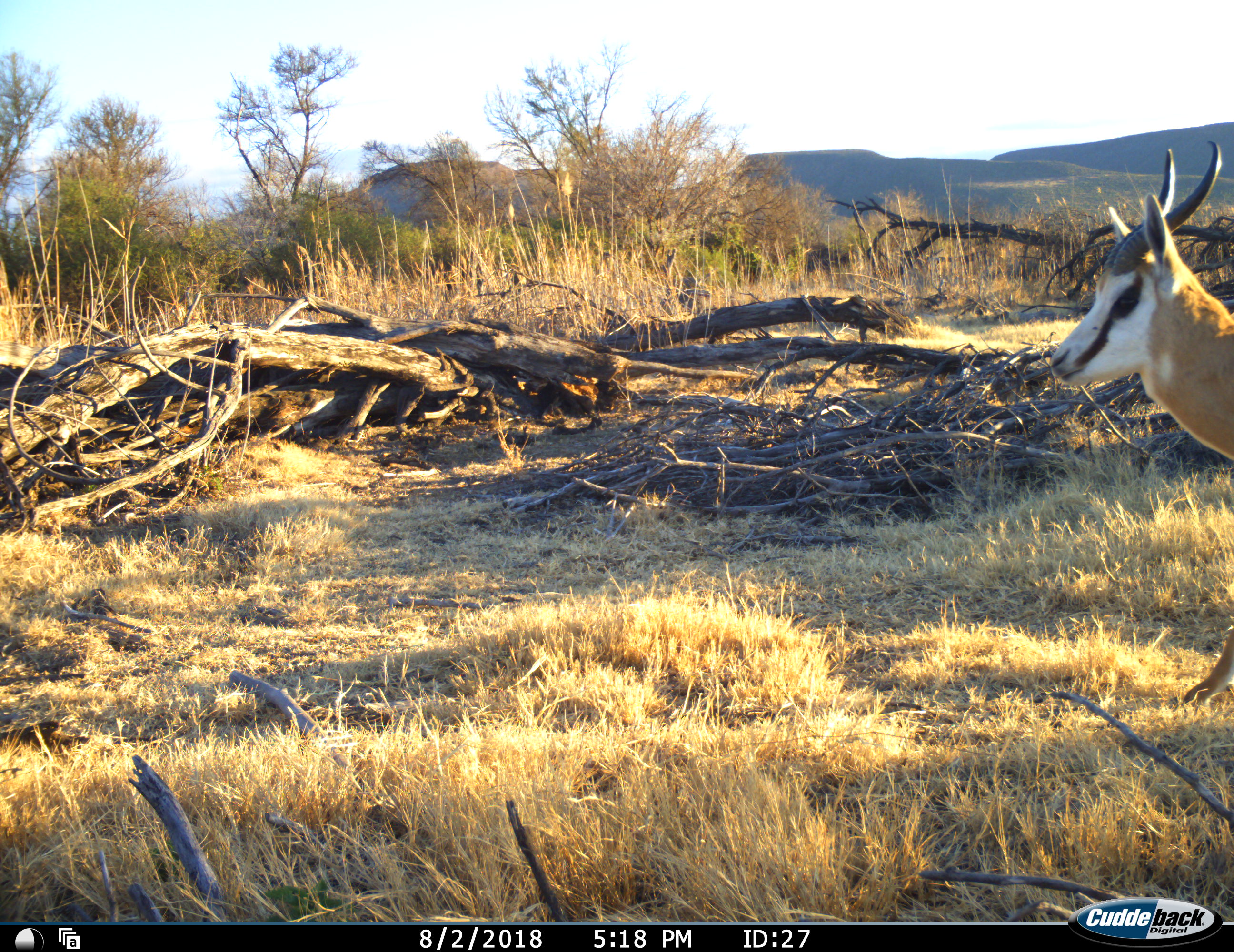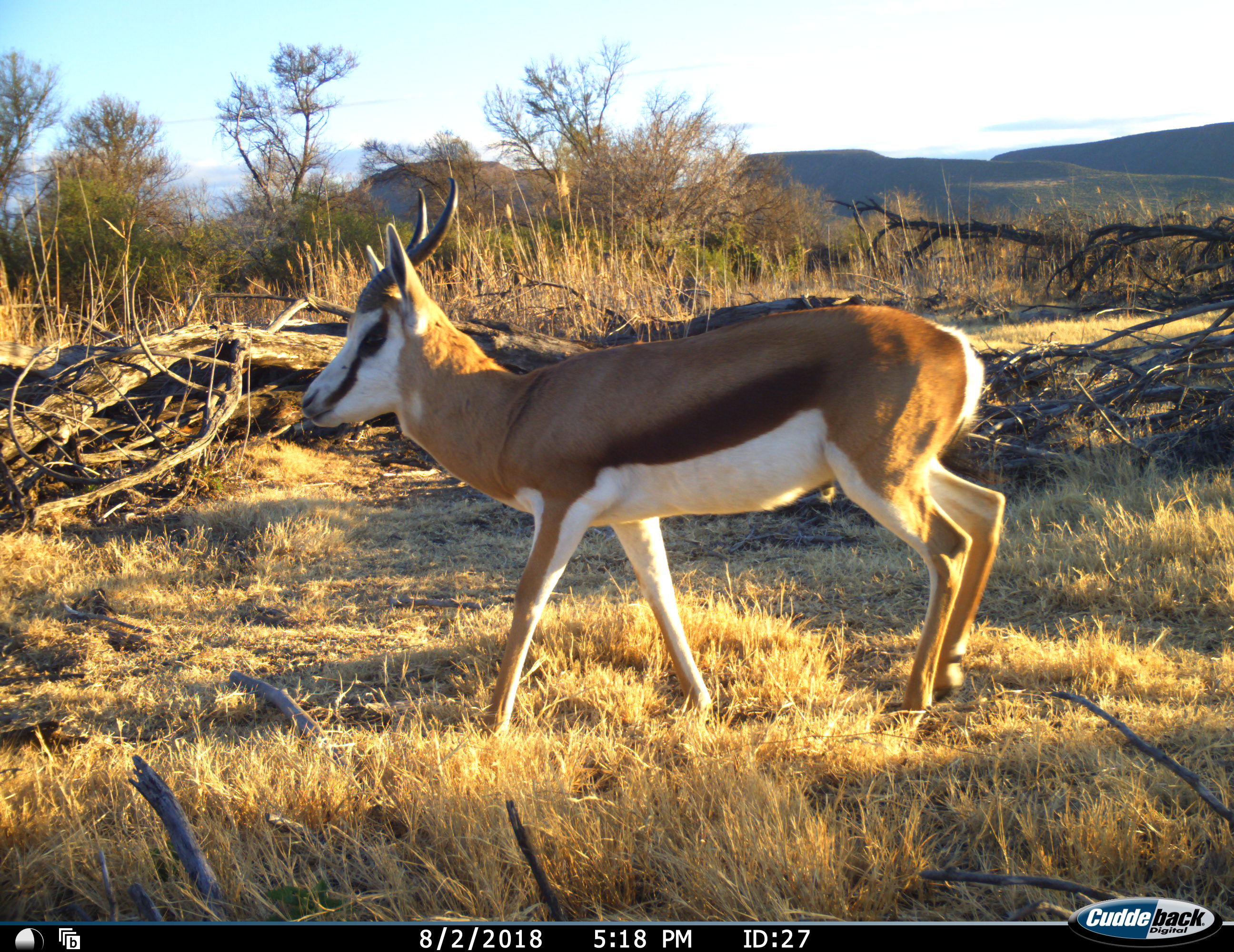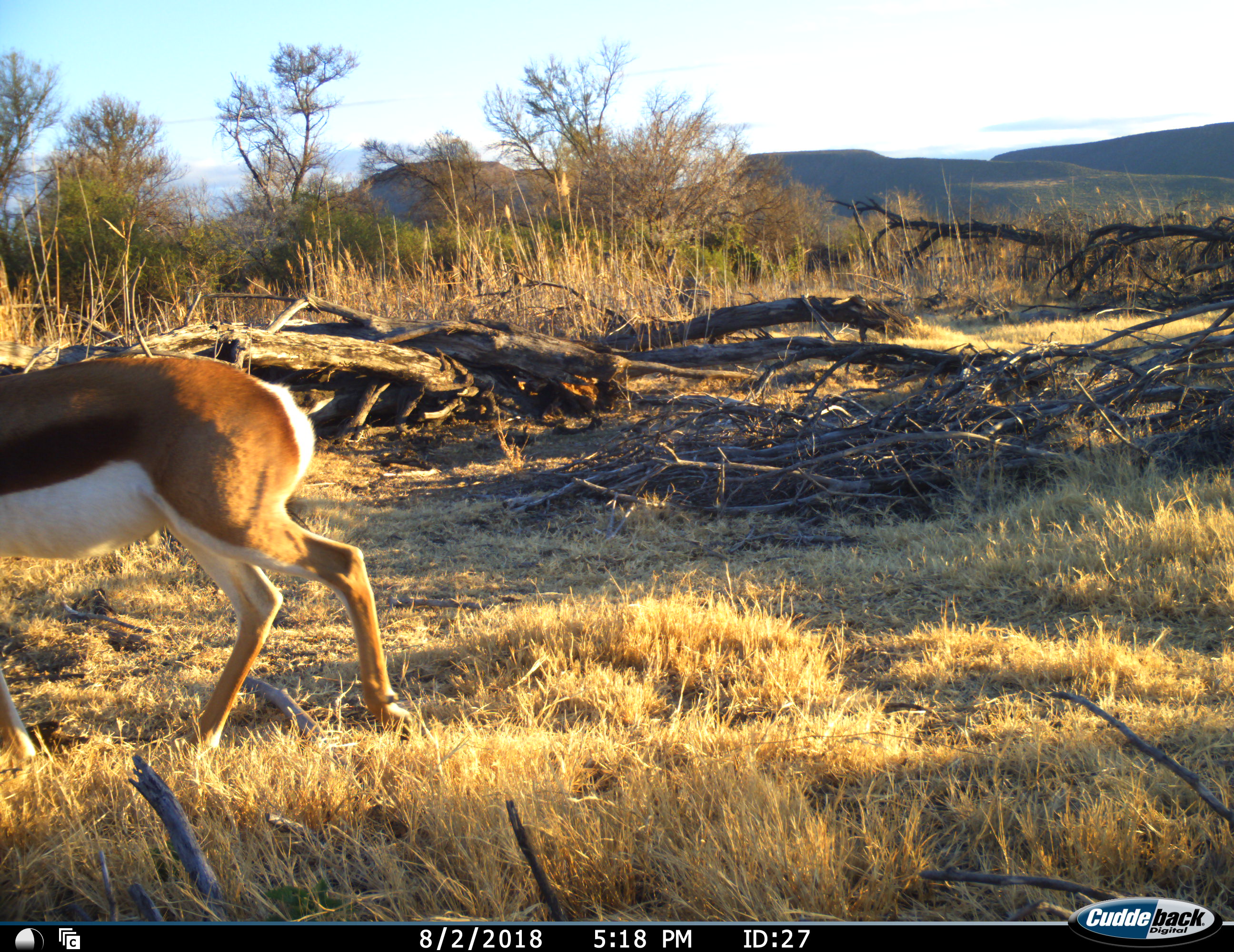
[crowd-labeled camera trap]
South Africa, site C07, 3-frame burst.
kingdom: Animalia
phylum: Chordata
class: Mammalia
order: Artiodactyla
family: Bovidae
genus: Antidorcas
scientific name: Antidorcas marsupialis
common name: springbok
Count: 1.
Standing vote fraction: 11%.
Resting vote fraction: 0%.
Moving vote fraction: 89%.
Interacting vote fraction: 0%.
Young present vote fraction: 0%.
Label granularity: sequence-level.